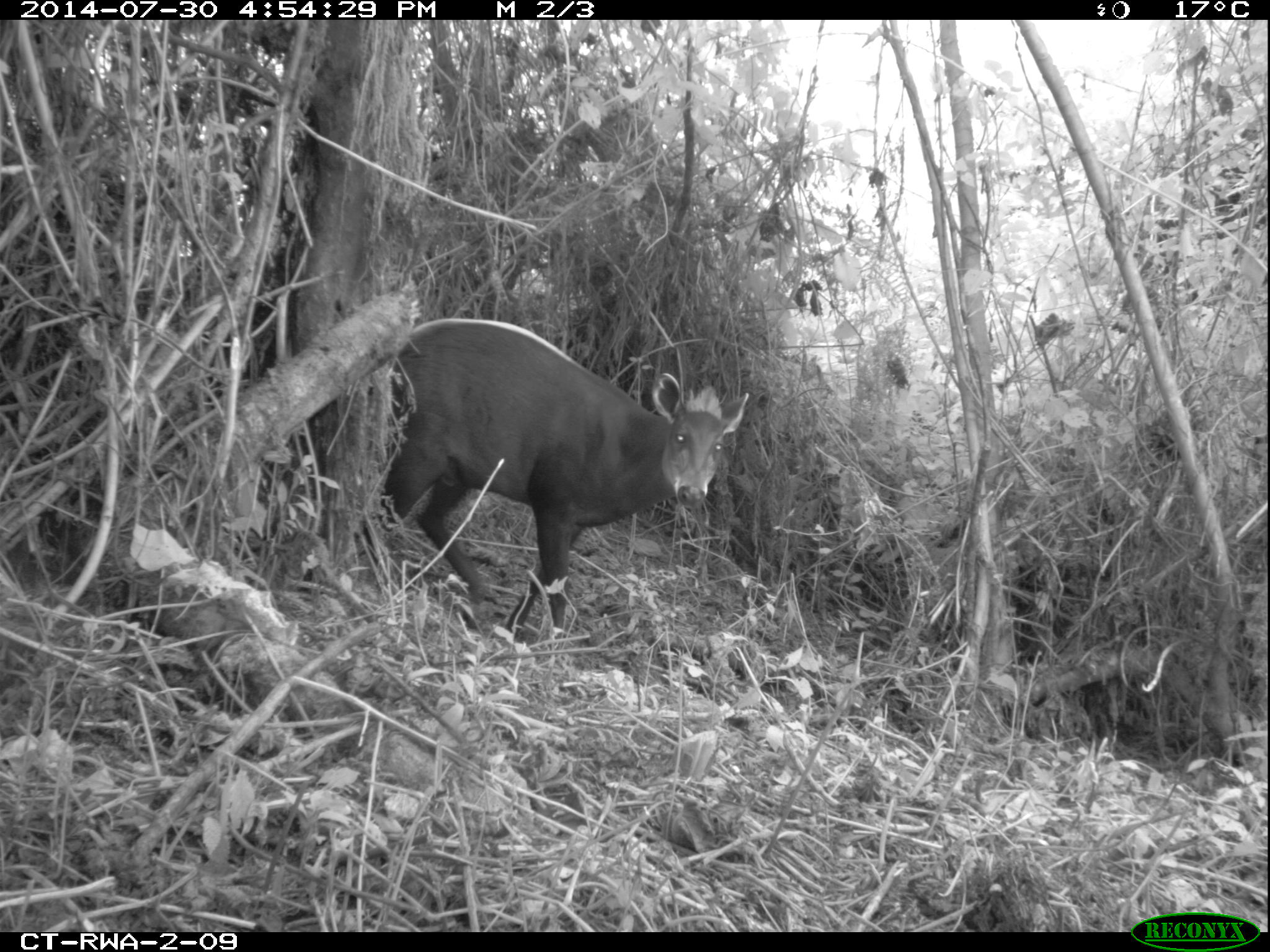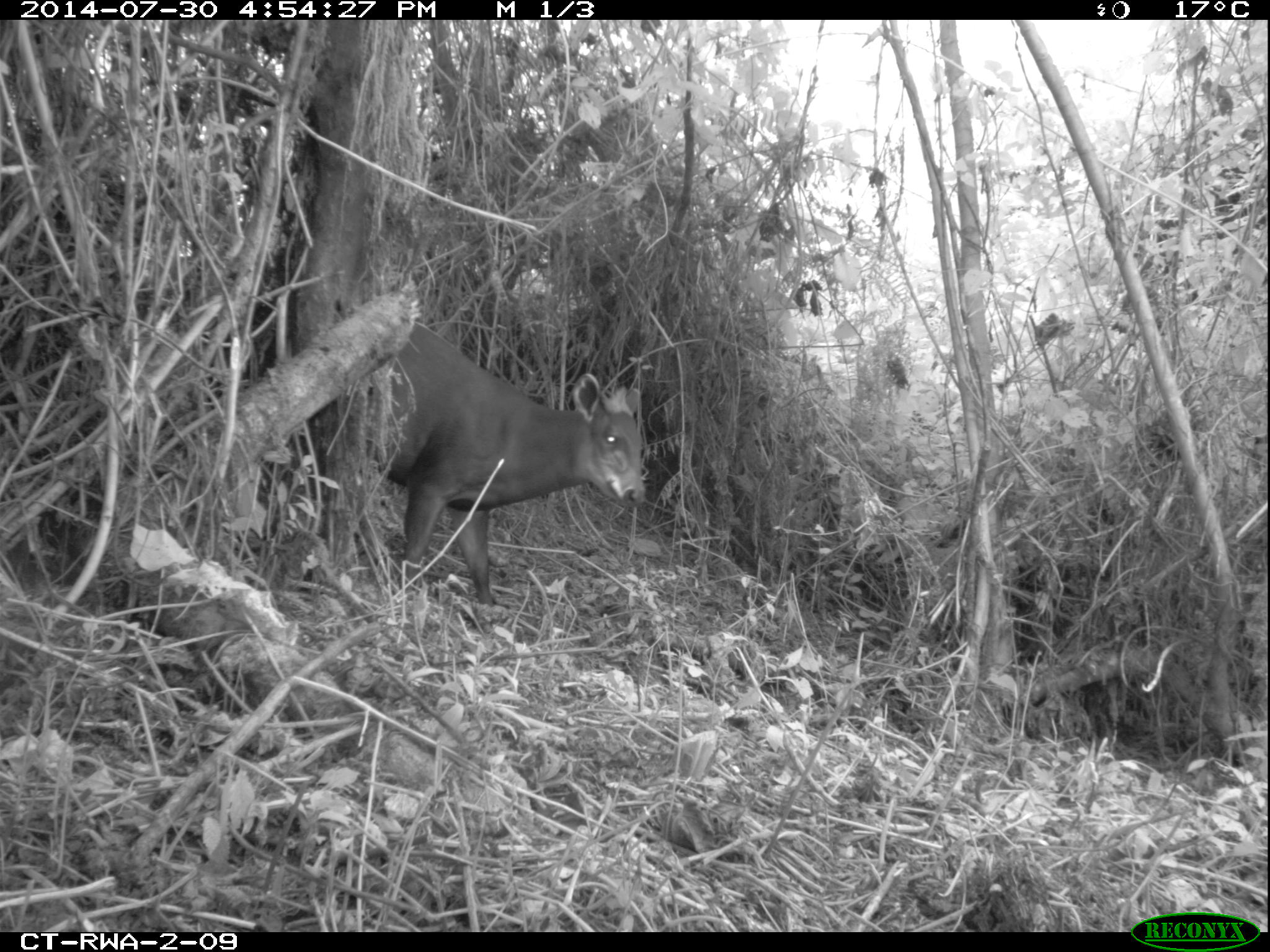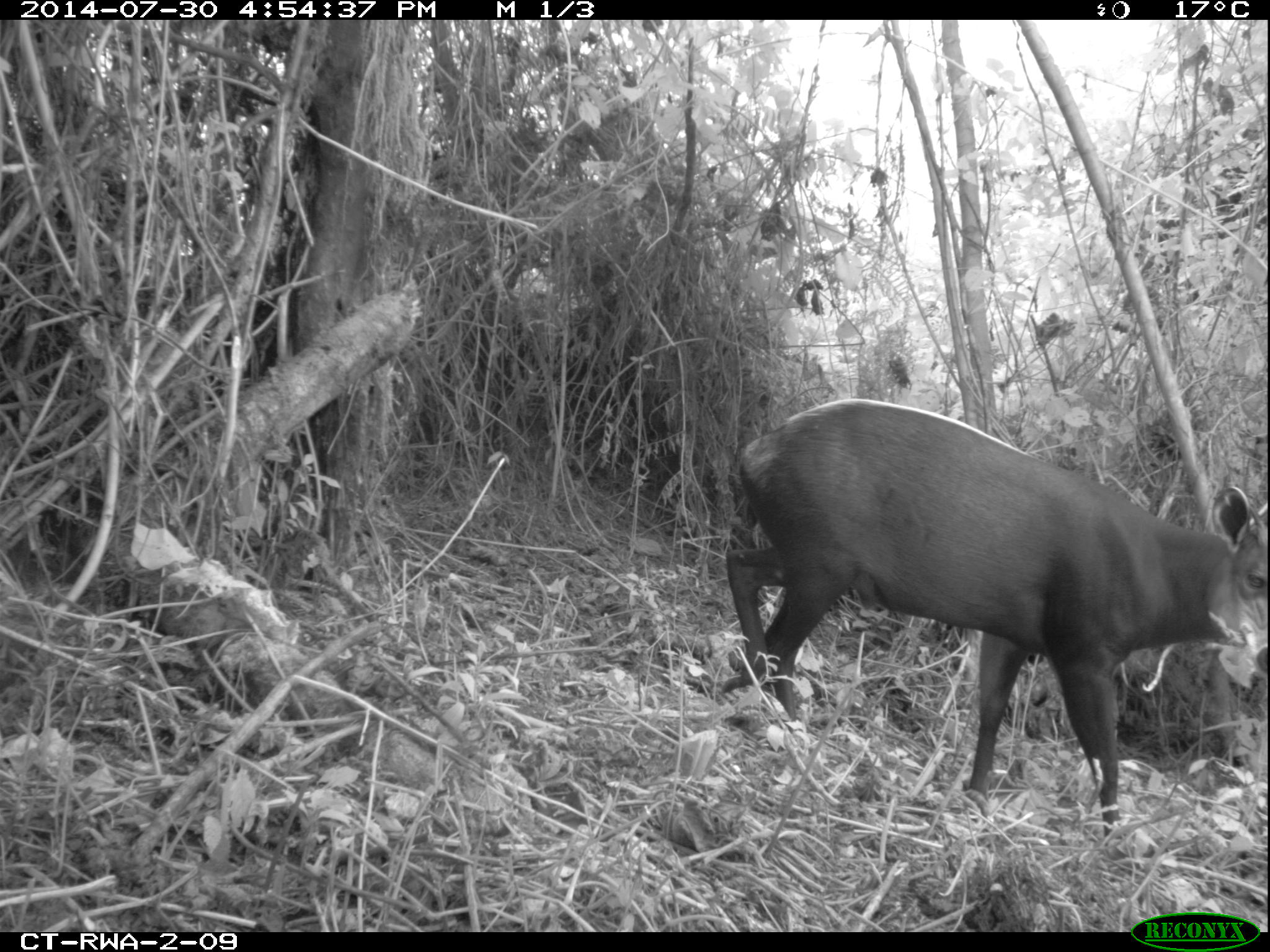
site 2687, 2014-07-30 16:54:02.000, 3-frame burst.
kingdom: Animalia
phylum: Chordata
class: Mammalia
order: Artiodactyla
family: Bovidae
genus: Cephalophus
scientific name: Cephalophus silvicultor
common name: light-backed duiker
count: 1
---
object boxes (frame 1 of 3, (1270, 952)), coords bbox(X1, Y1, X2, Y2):
cephalophus silvicultor: bbox(355, 317, 751, 649)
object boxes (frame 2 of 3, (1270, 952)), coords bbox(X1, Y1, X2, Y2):
cephalophus silvicultor: bbox(388, 317, 648, 606)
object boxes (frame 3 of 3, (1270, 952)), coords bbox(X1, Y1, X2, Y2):
cephalophus silvicultor: bbox(718, 397, 1270, 855)